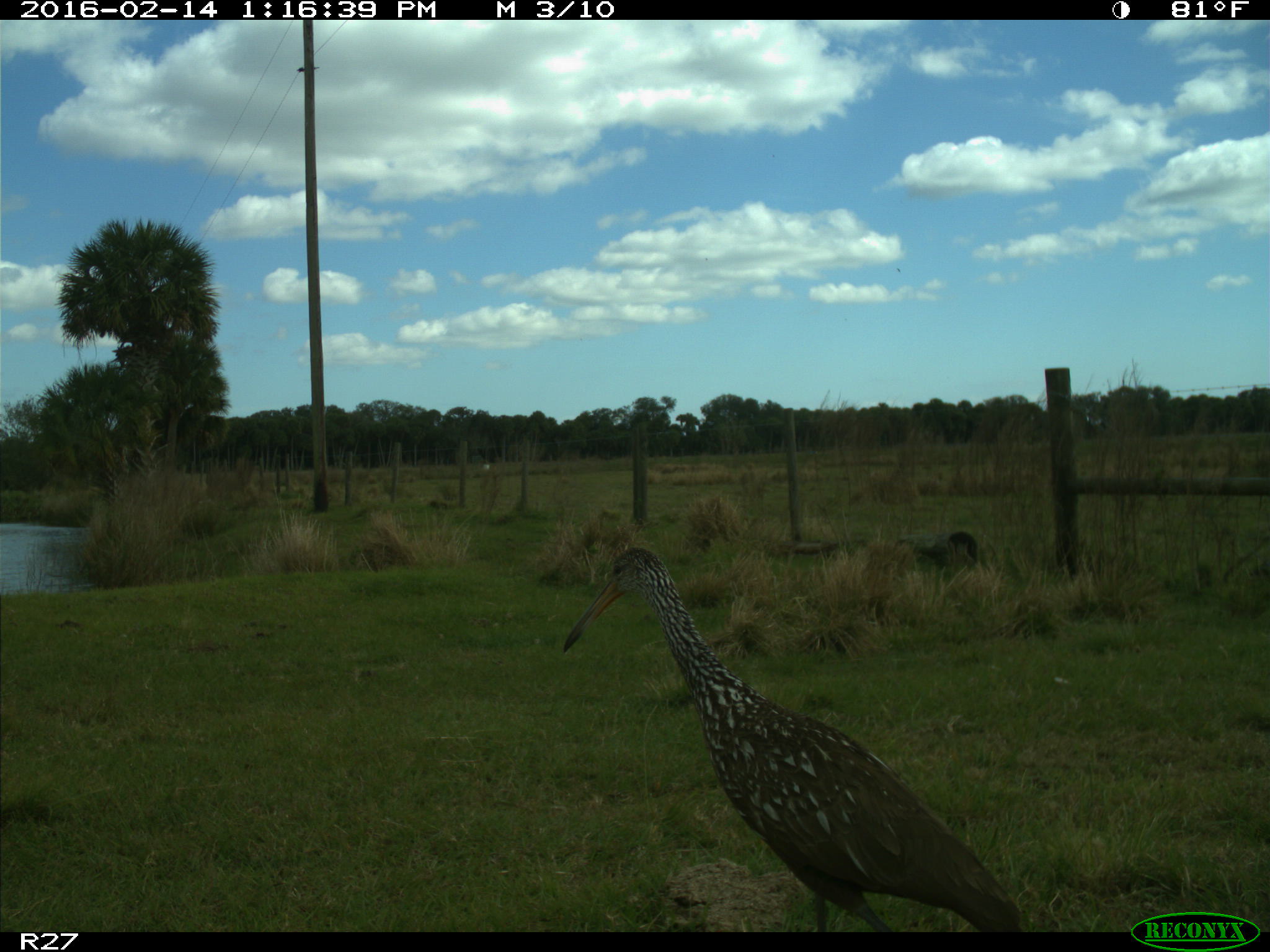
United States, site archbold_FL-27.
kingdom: Animalia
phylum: Chordata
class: Aves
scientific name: Aves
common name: birds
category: unidentified bird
Unidentified bird (birds) (Aves).